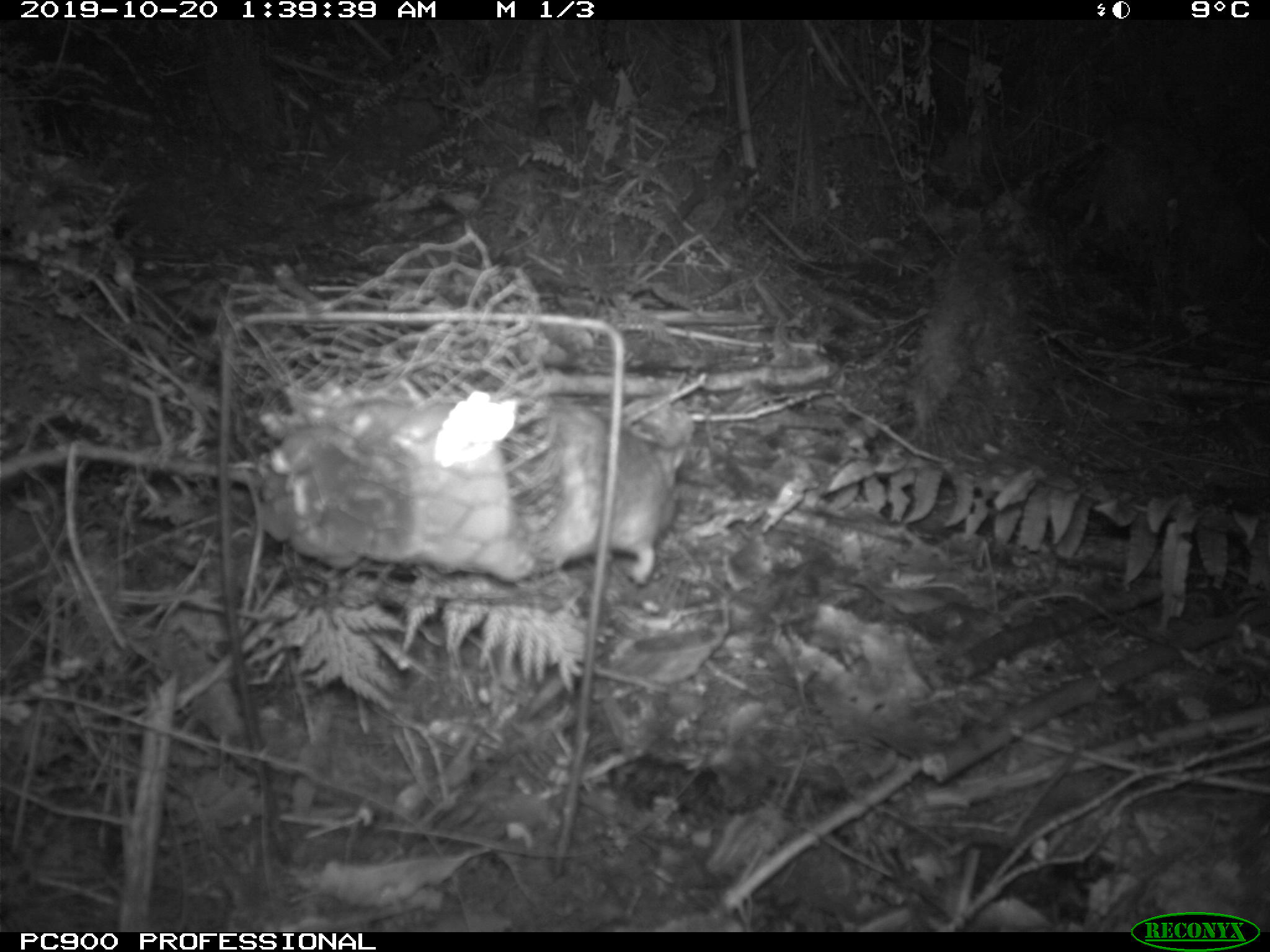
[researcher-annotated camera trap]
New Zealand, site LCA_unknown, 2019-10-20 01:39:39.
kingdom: Animalia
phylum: Chordata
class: Mammalia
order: Rodentia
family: Muridae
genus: Rattus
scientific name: Rattus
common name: rat